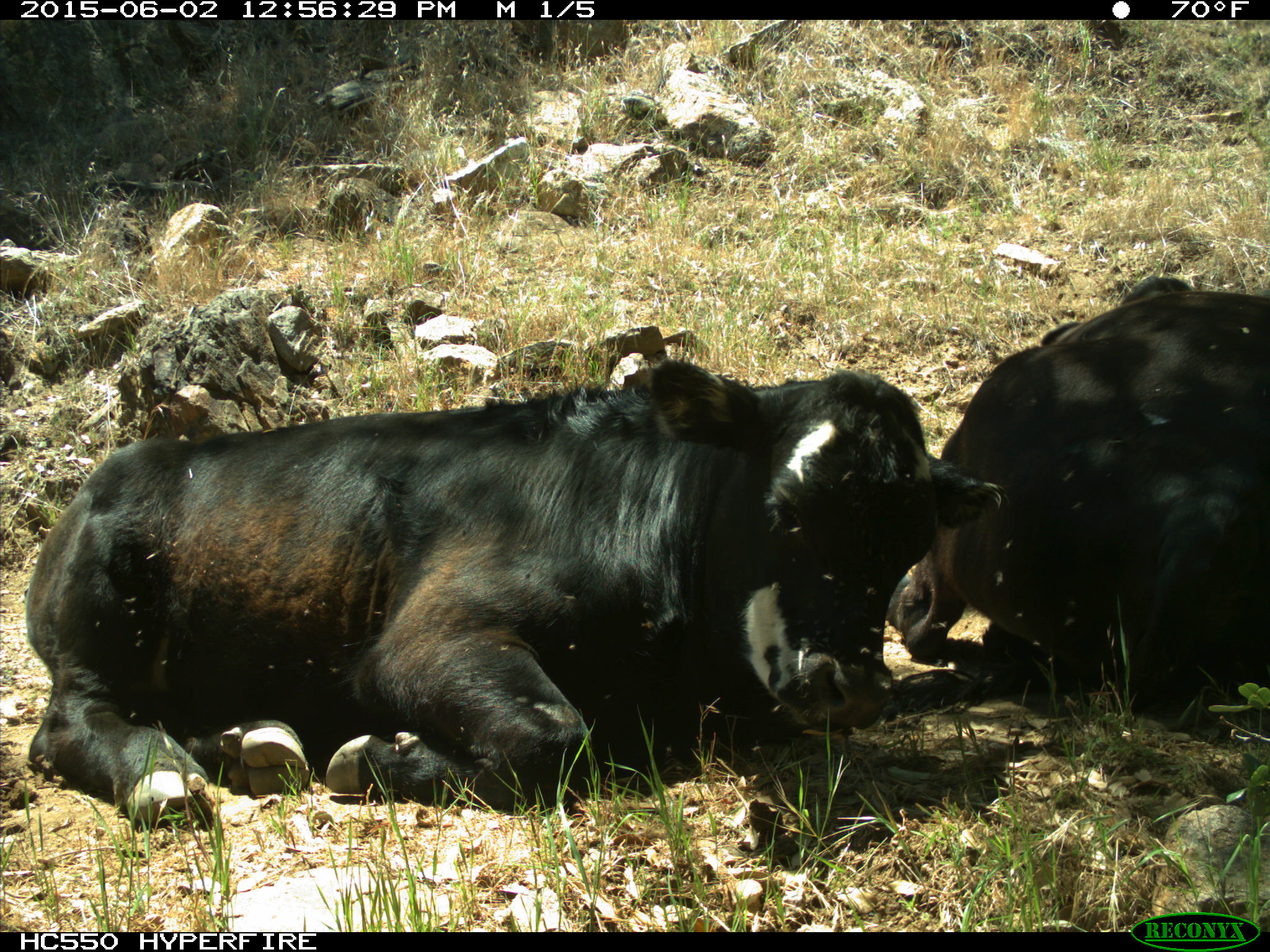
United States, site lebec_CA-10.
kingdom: Animalia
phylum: Chordata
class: Mammalia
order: Artiodactyla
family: Bovidae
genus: Bos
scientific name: Bos taurus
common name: domestic cow